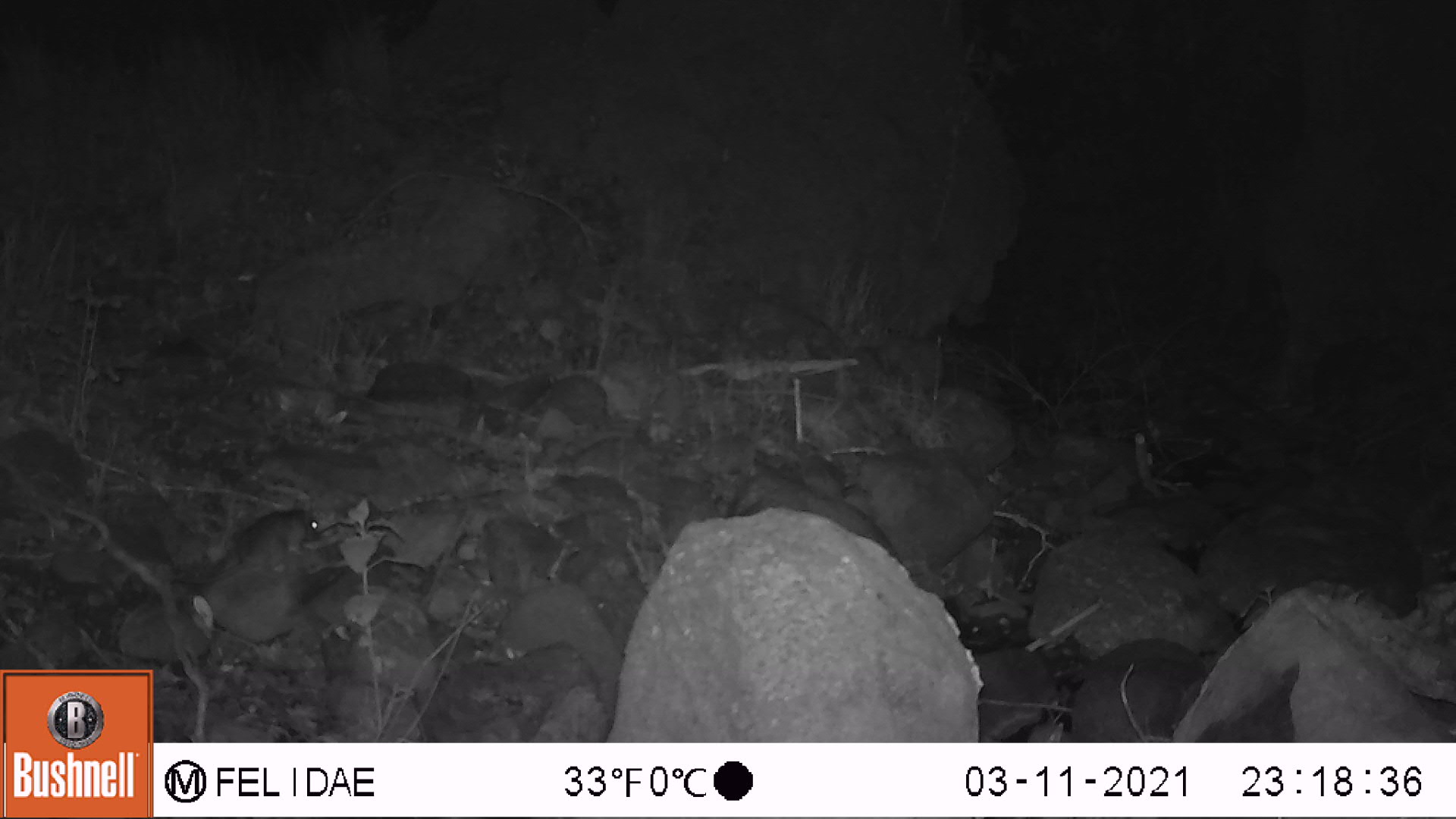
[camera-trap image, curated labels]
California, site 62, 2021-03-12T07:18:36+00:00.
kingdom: Animalia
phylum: Chordata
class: Mammalia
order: Rodentia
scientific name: Rodentia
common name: mouse or rat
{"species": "mouse or rat (Rodentia)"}